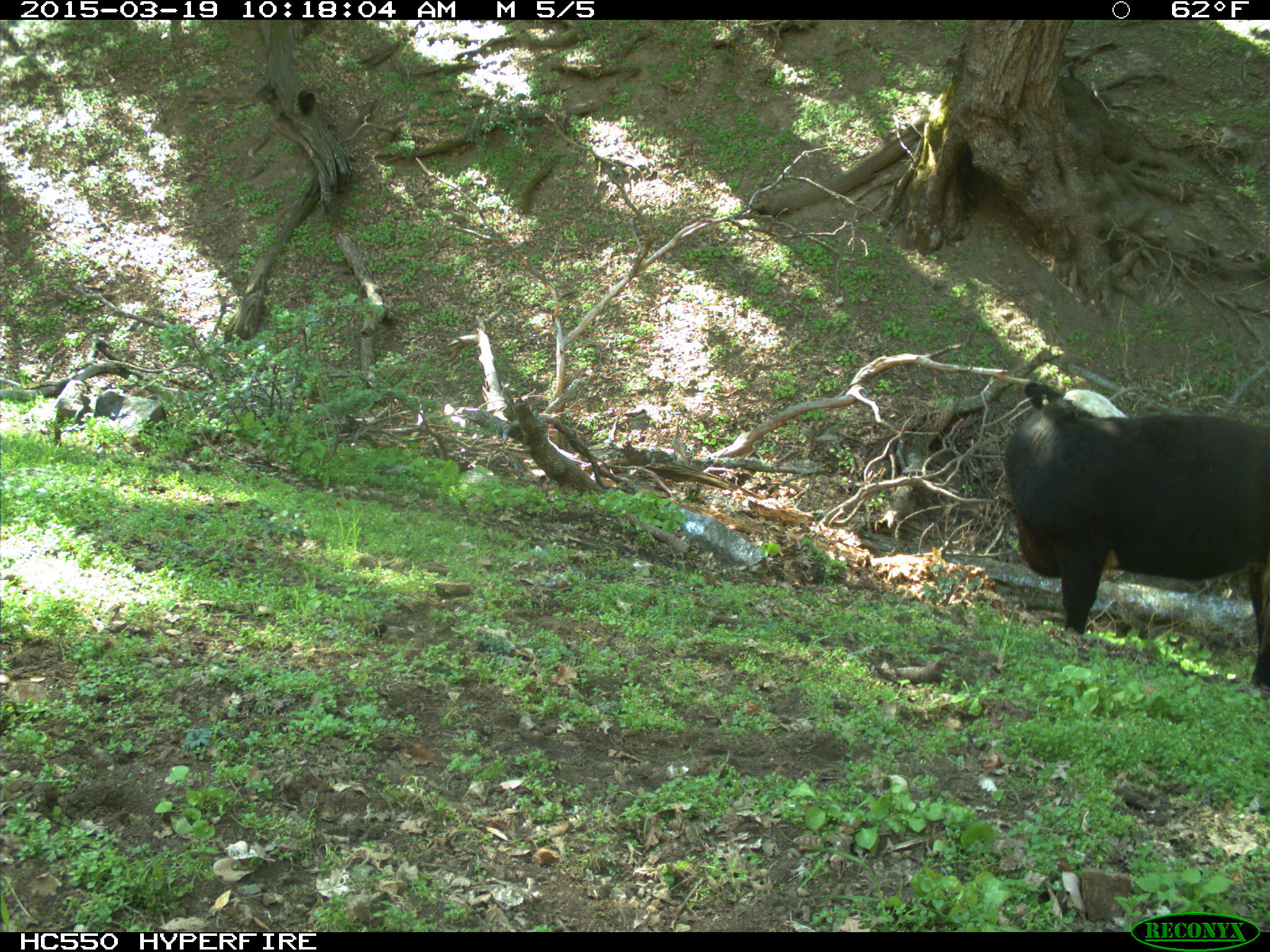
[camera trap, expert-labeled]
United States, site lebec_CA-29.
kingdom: Animalia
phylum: Chordata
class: Mammalia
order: Artiodactyla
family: Bovidae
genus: Bos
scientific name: Bos taurus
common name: domestic cow